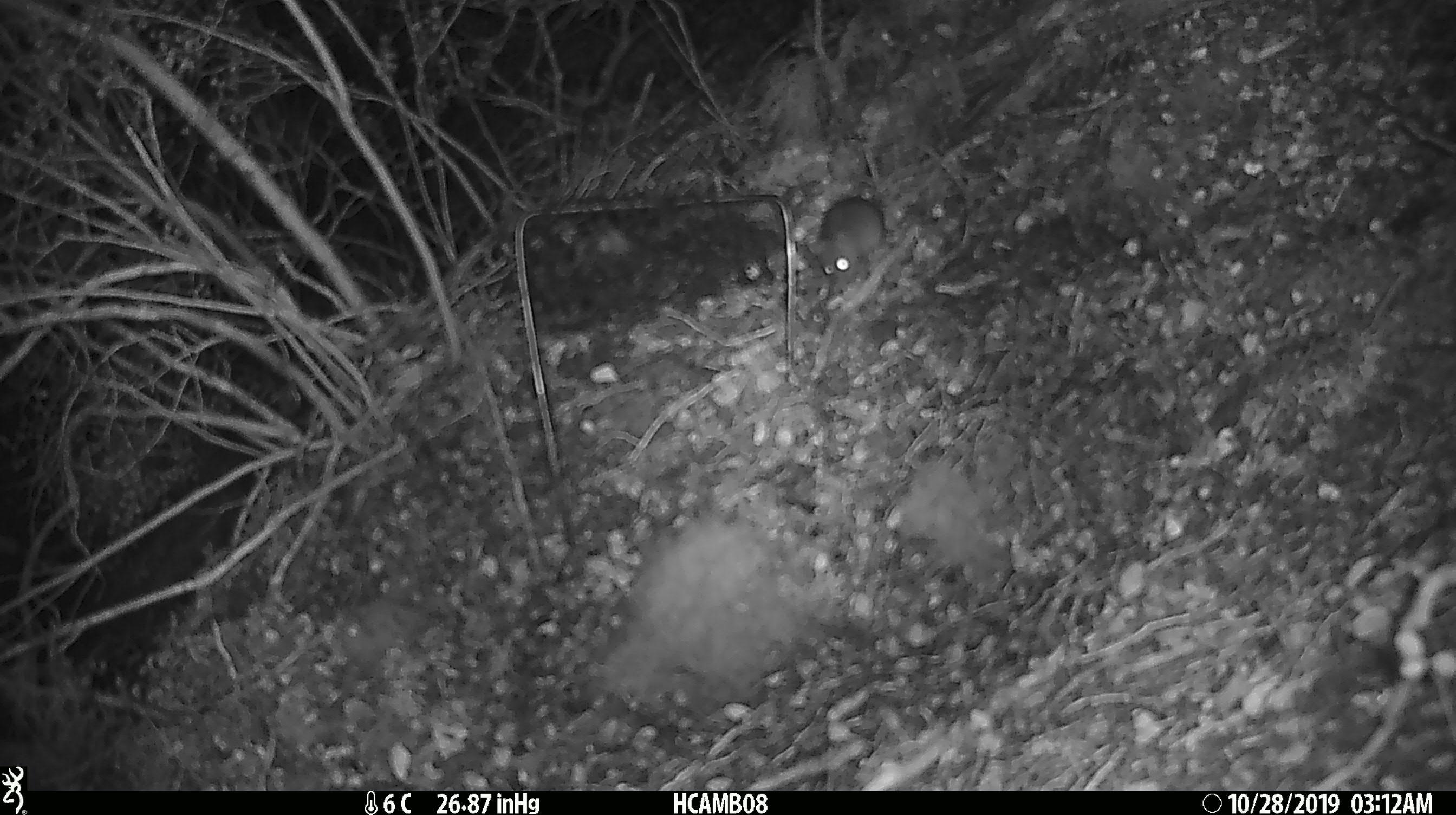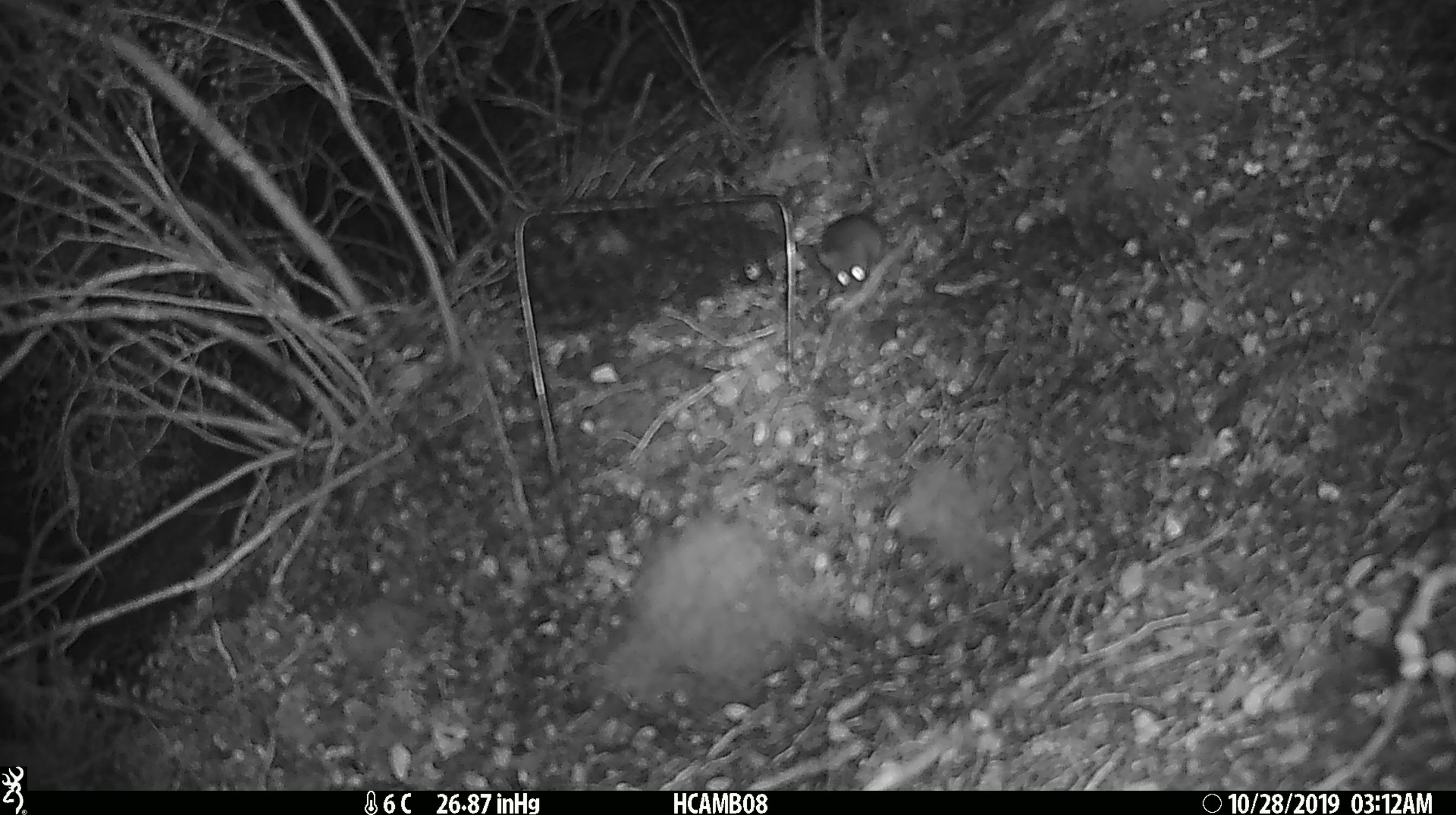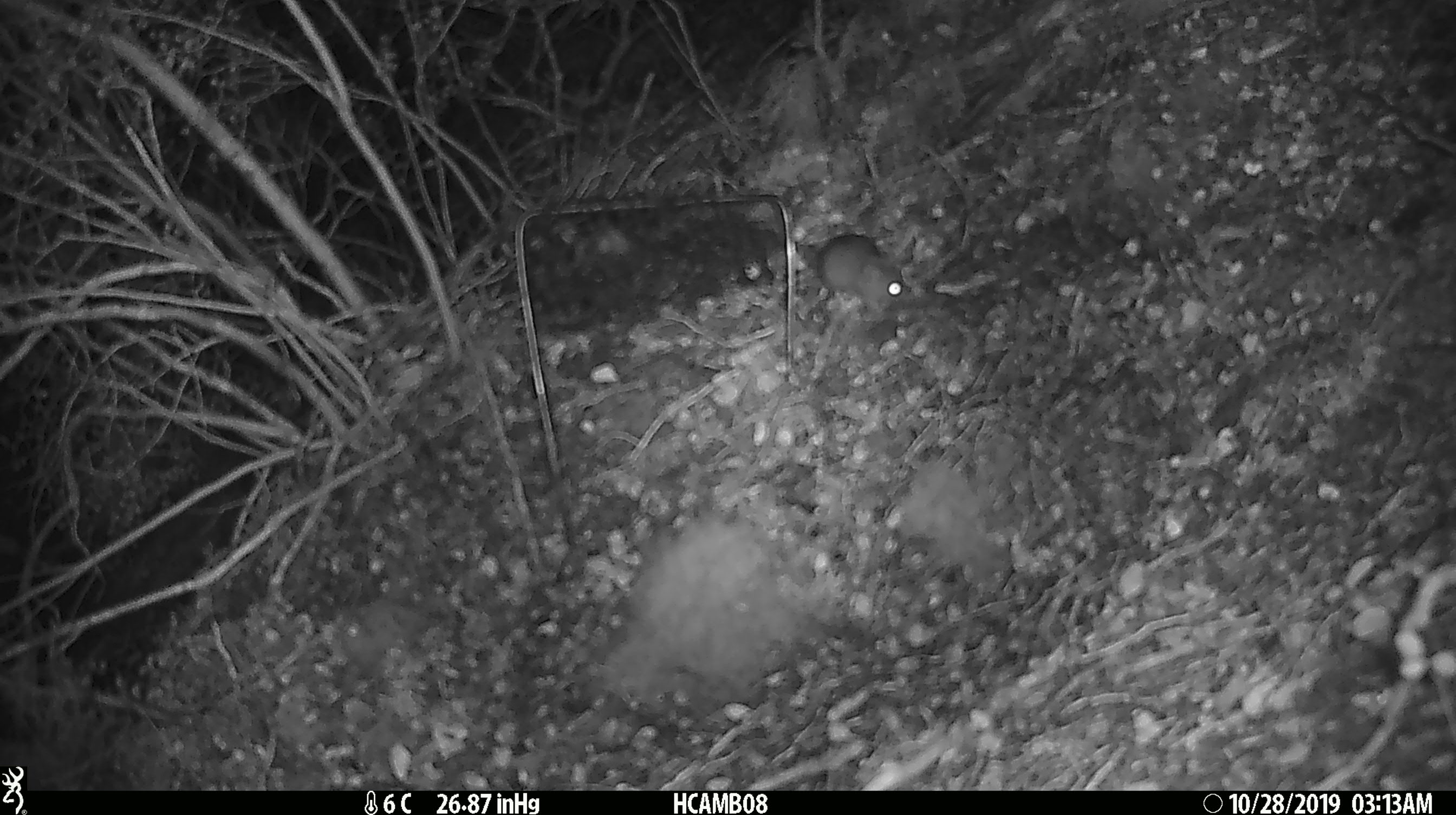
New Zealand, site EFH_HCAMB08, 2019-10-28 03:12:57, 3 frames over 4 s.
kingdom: Animalia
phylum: Chordata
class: Mammalia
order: Rodentia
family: Muridae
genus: Mus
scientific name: Mus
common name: mouse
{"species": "mouse (Mus)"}